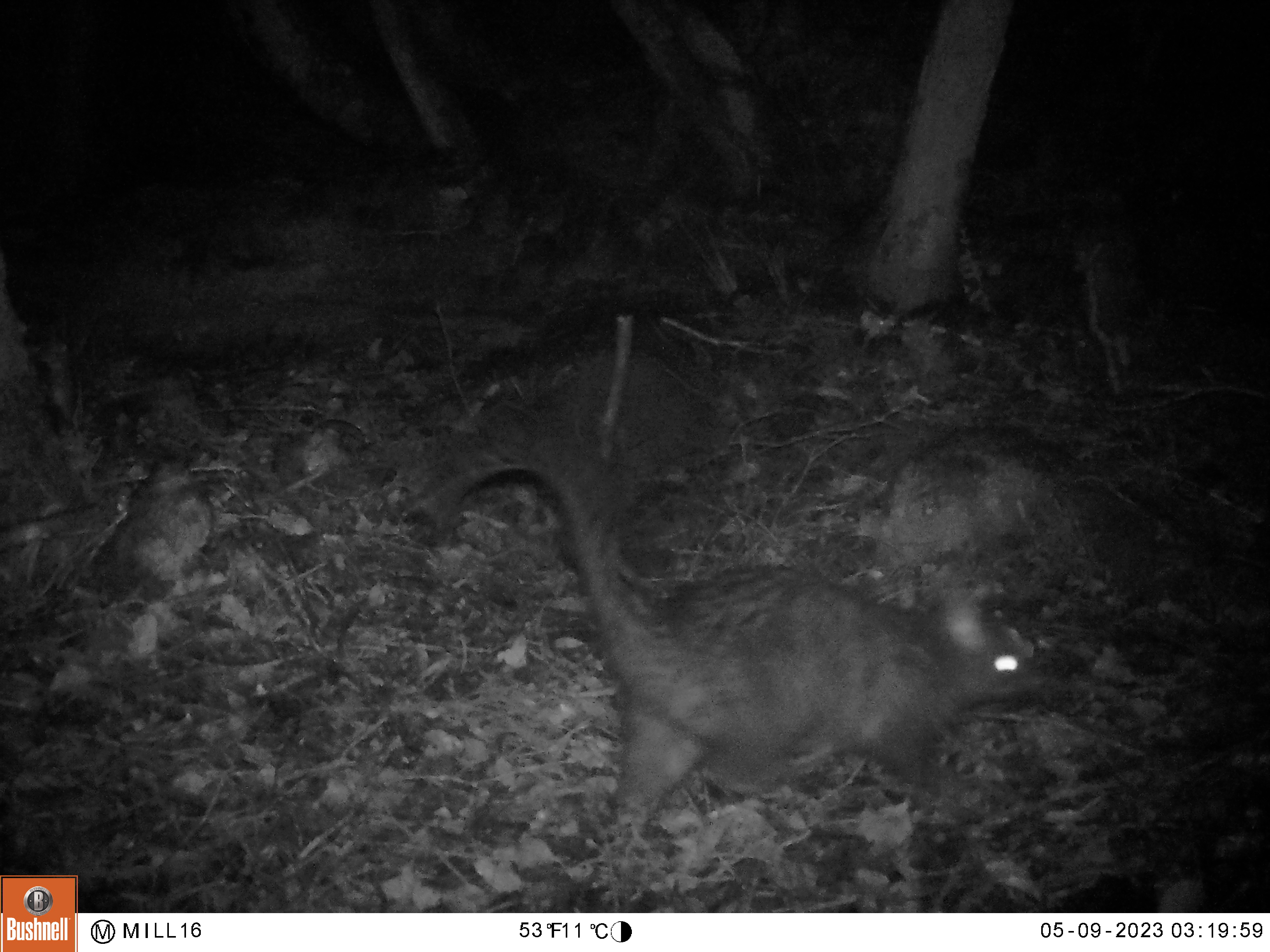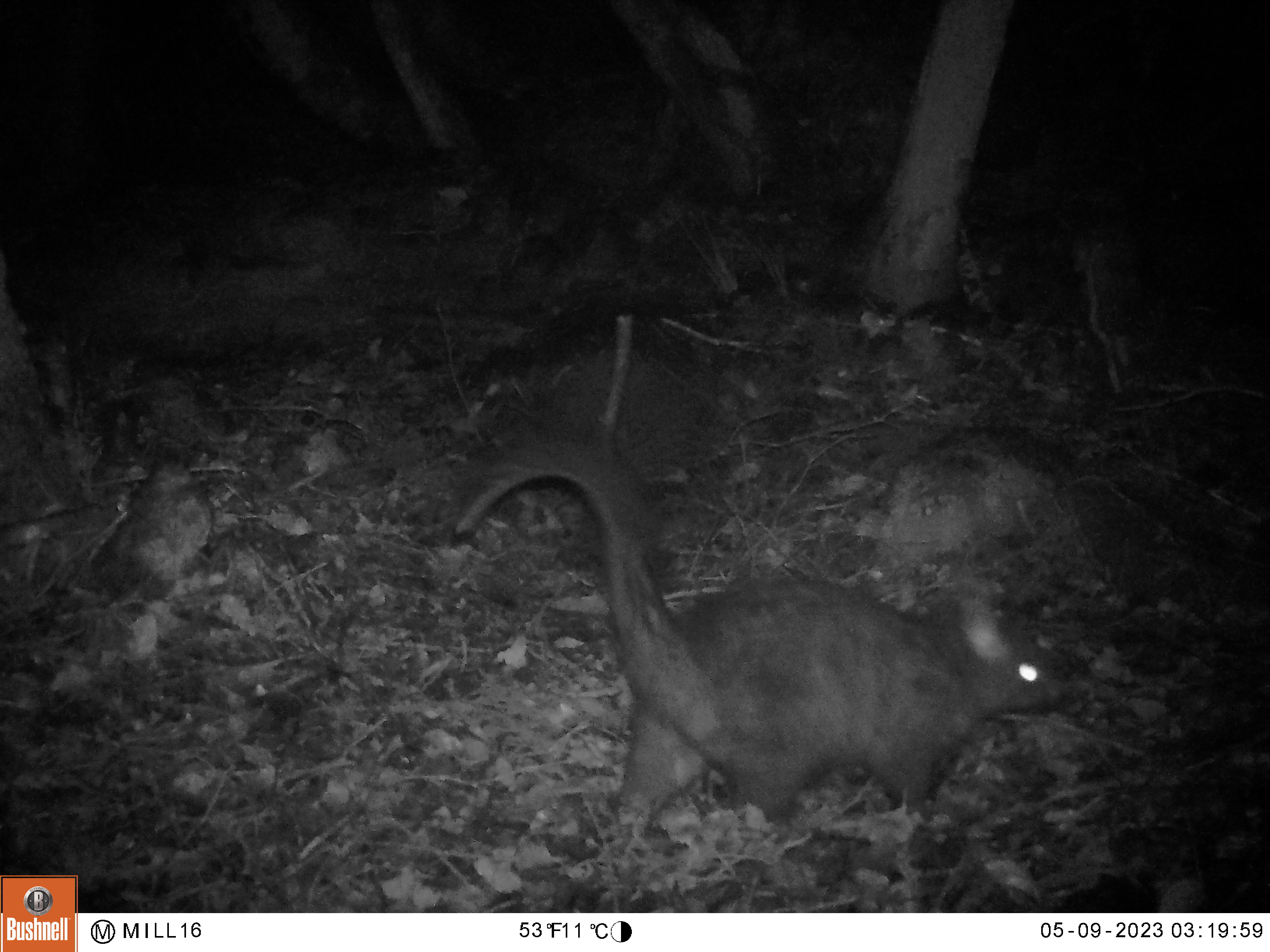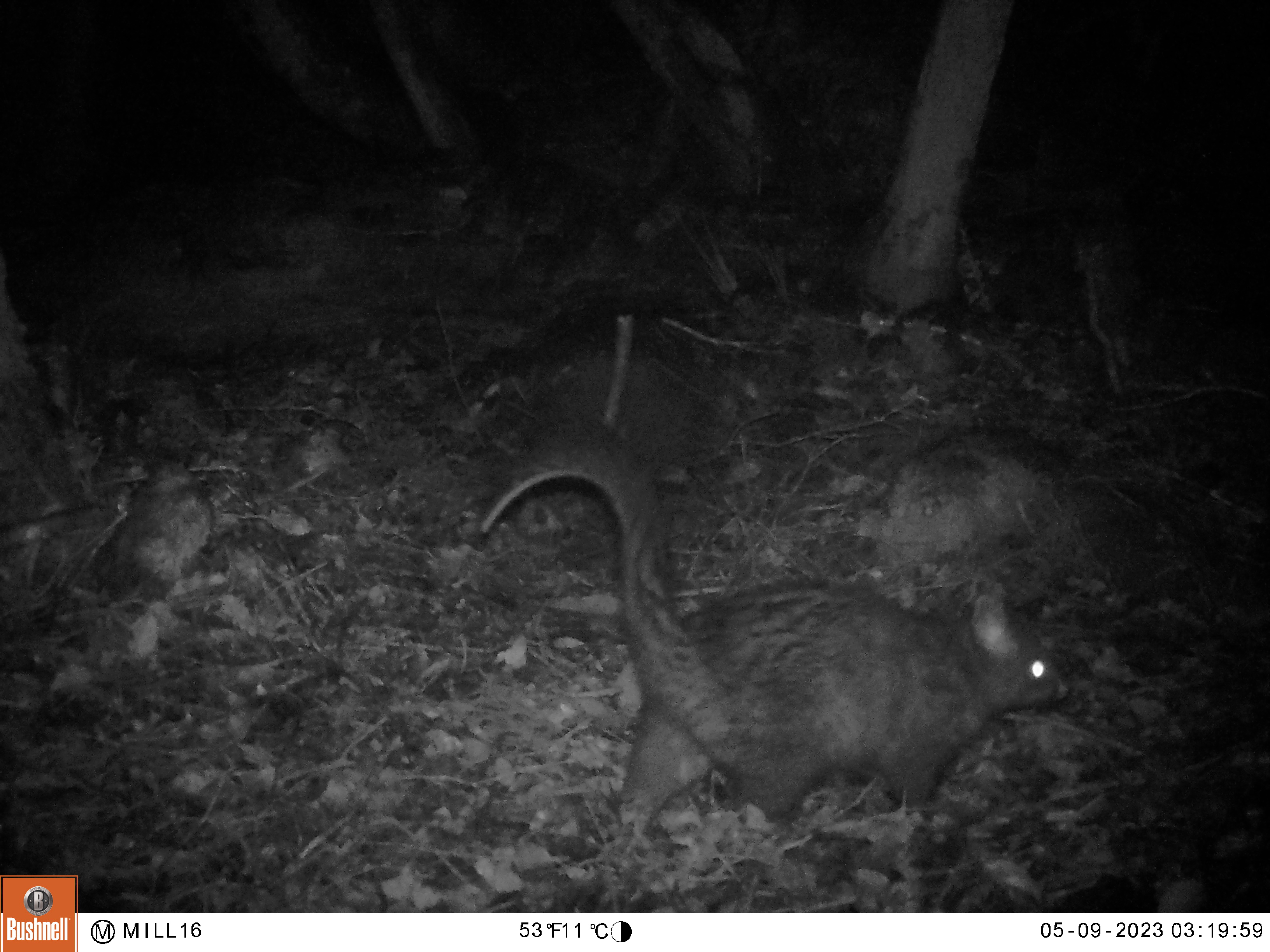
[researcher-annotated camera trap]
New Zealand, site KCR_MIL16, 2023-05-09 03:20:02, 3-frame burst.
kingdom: Animalia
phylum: Chordata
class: Mammalia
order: Diprotodontia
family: Phalangeridae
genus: Trichosurus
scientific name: Trichosurus vulpecula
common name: common brushtail possum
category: possum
Possum (common brushtail possum) (Trichosurus vulpecula).